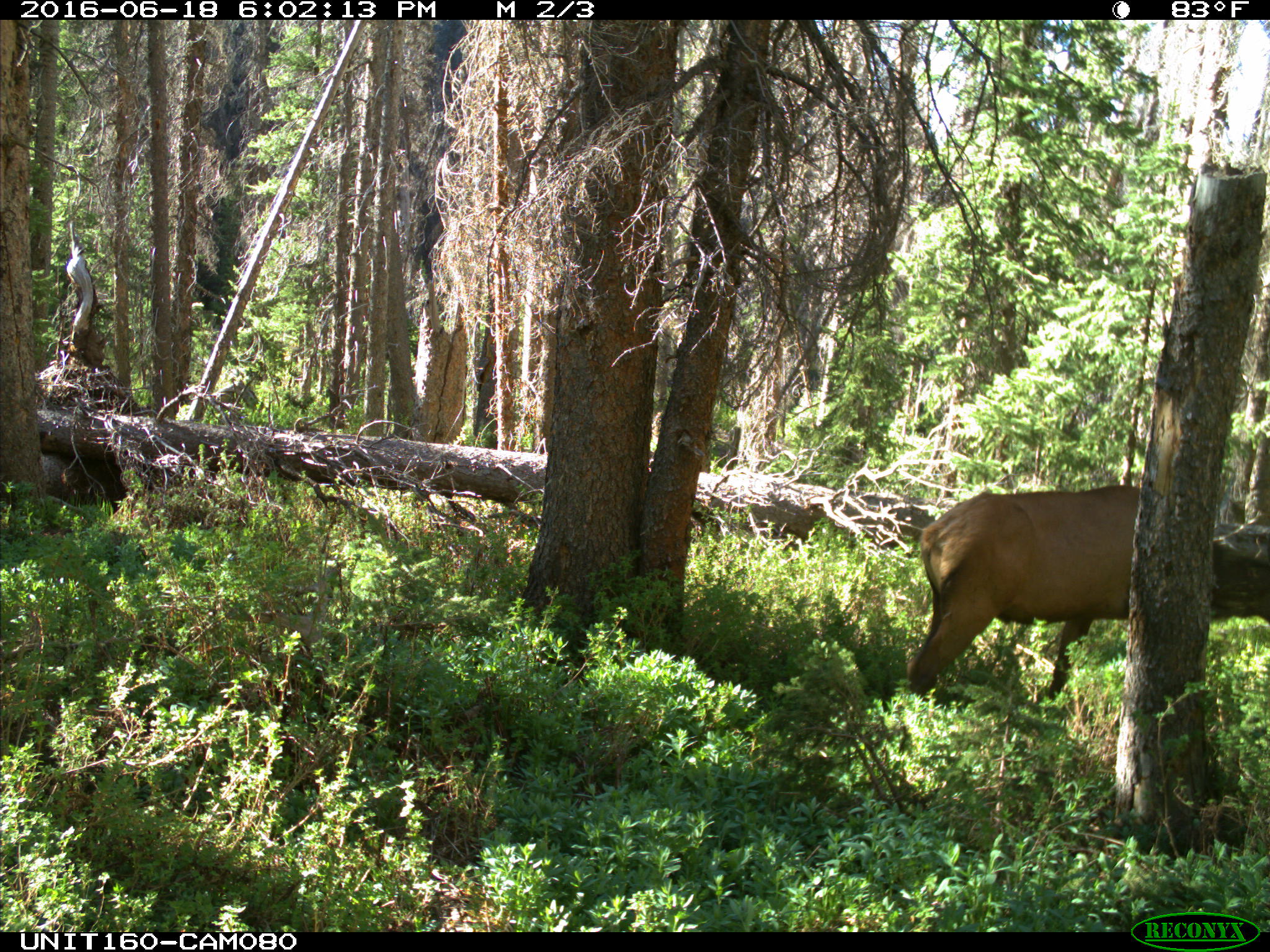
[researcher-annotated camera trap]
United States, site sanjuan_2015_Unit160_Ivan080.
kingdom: Animalia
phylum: Chordata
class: Mammalia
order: Artiodactyla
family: Cervidae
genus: Cervus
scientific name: Cervus elaphus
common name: red deer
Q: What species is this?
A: Cervus elaphus (red deer).